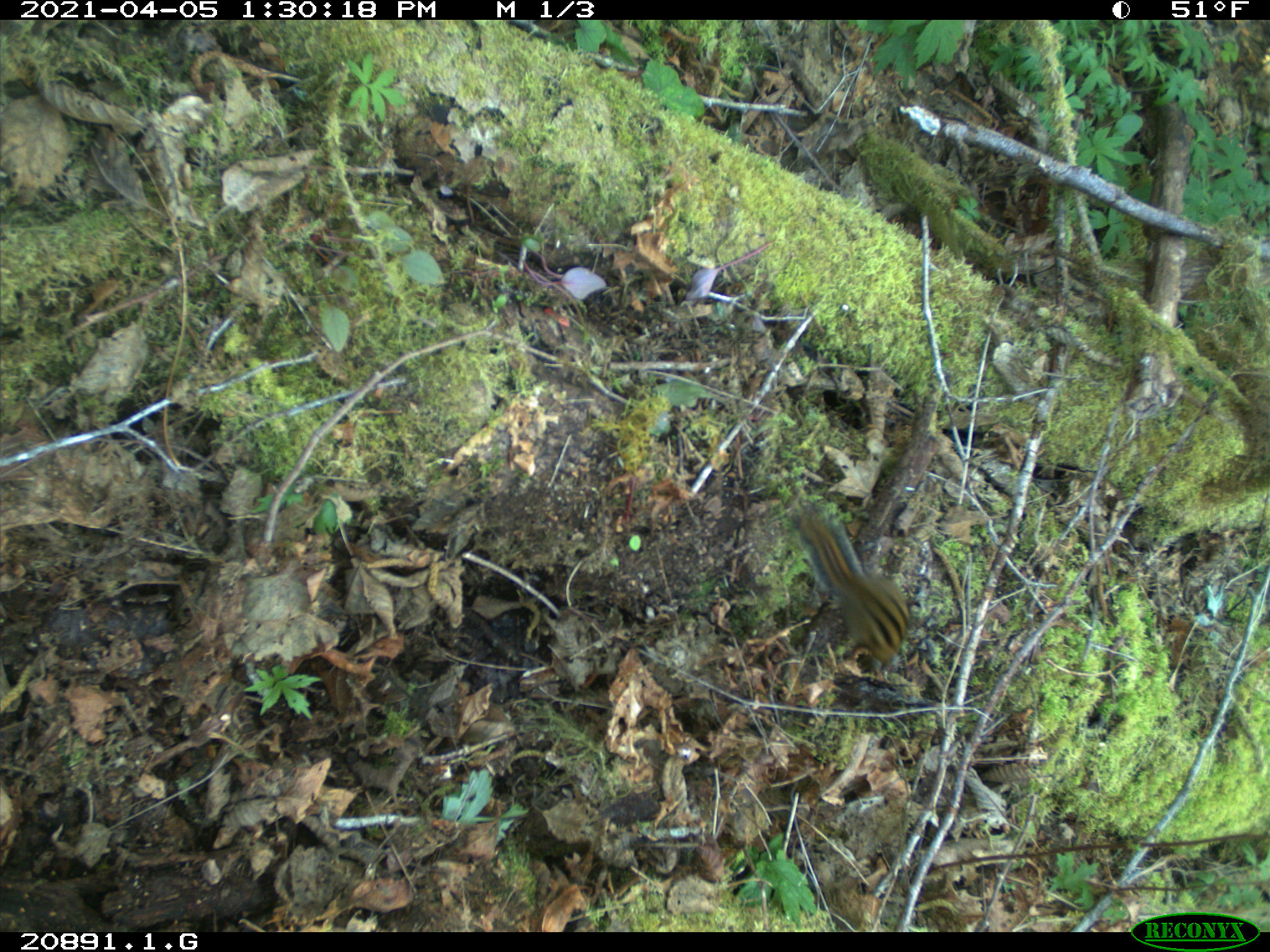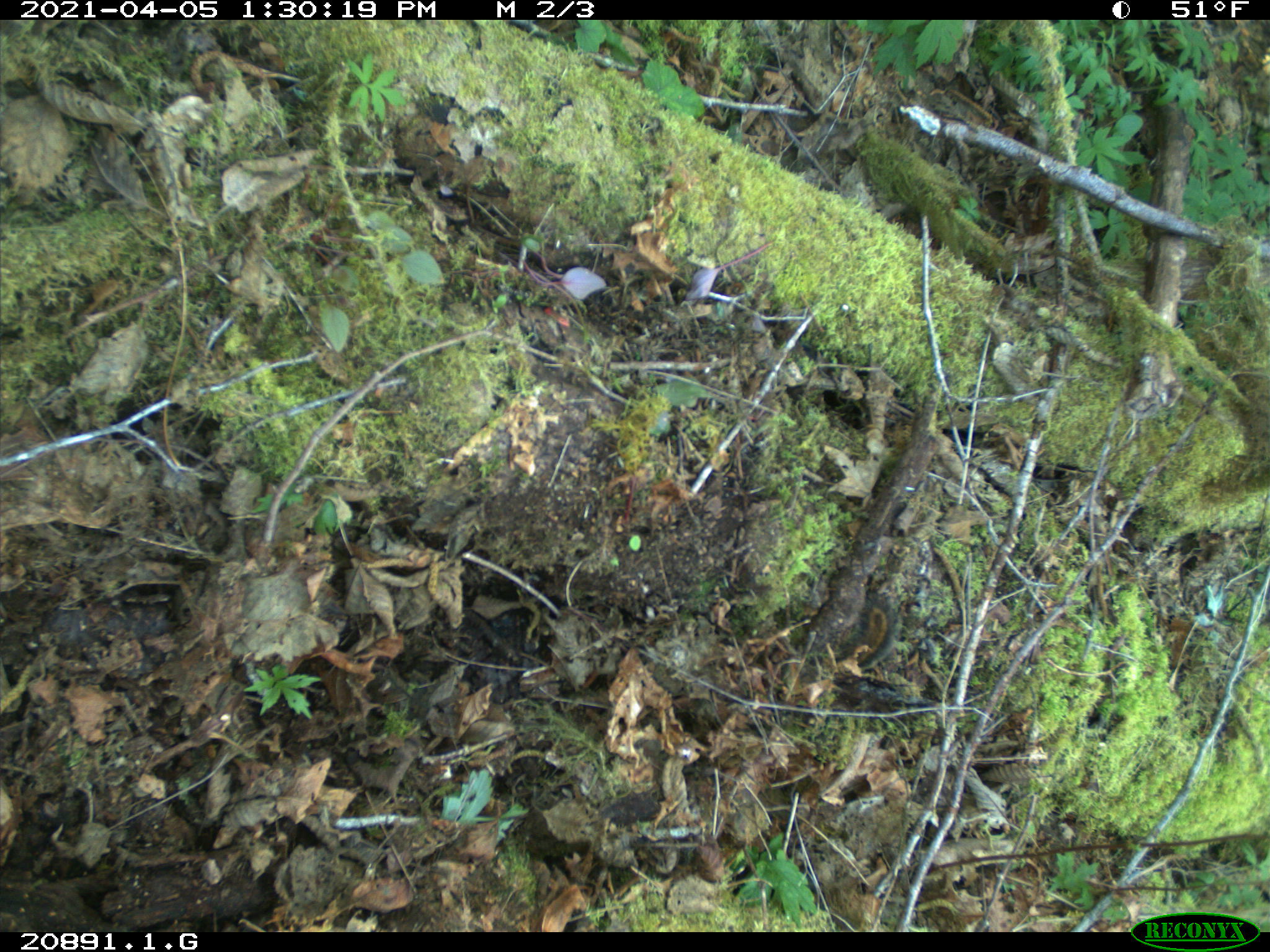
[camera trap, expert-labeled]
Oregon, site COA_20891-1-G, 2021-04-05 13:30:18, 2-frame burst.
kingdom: Animalia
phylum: Chordata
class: Mammalia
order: Rodentia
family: Sciuridae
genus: Neotamias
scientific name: Neotamias townsendii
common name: townsend's chipmunk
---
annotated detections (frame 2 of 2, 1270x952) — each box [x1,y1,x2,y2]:
townsend's chipmunk: [820,599,908,688]